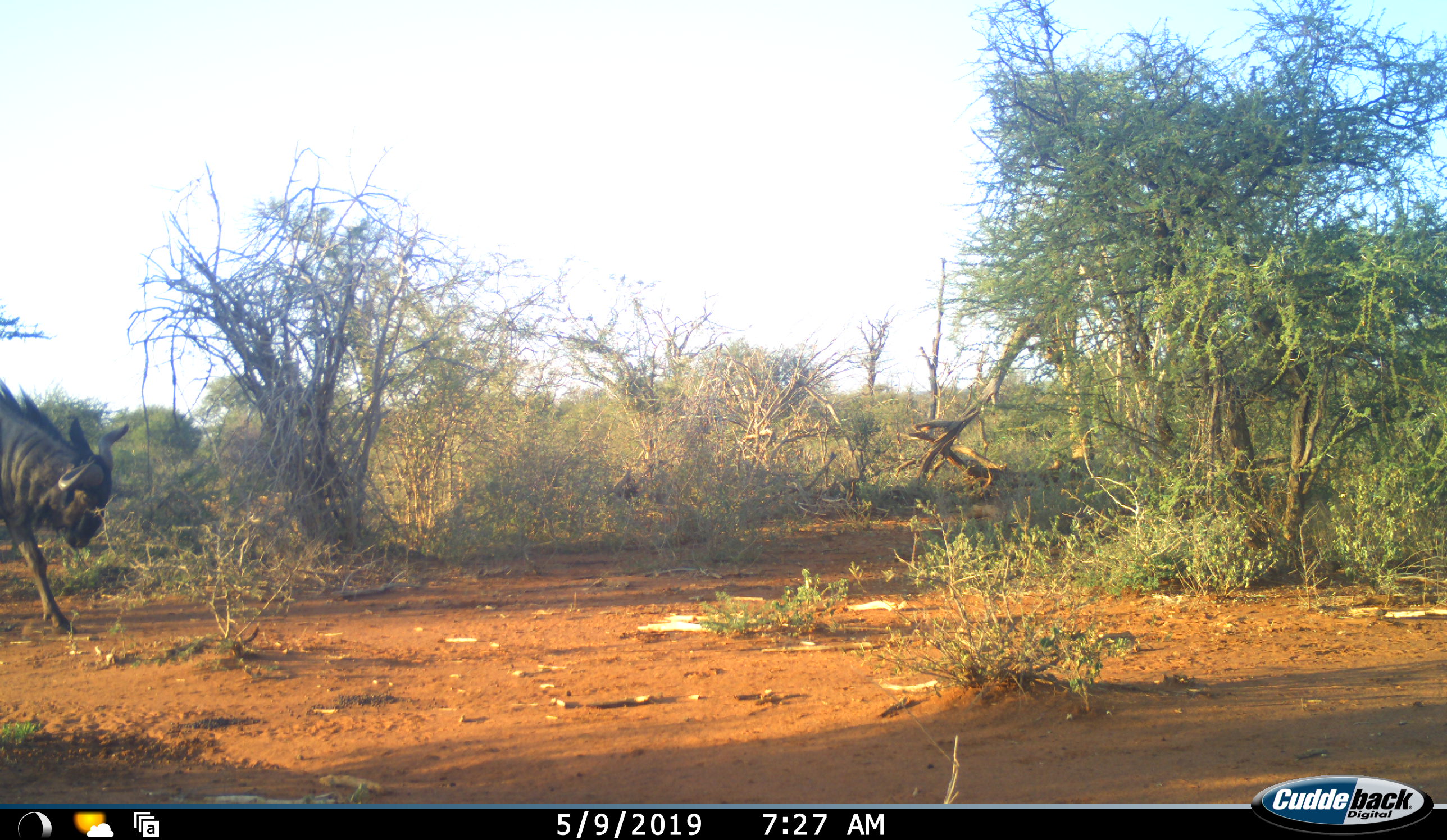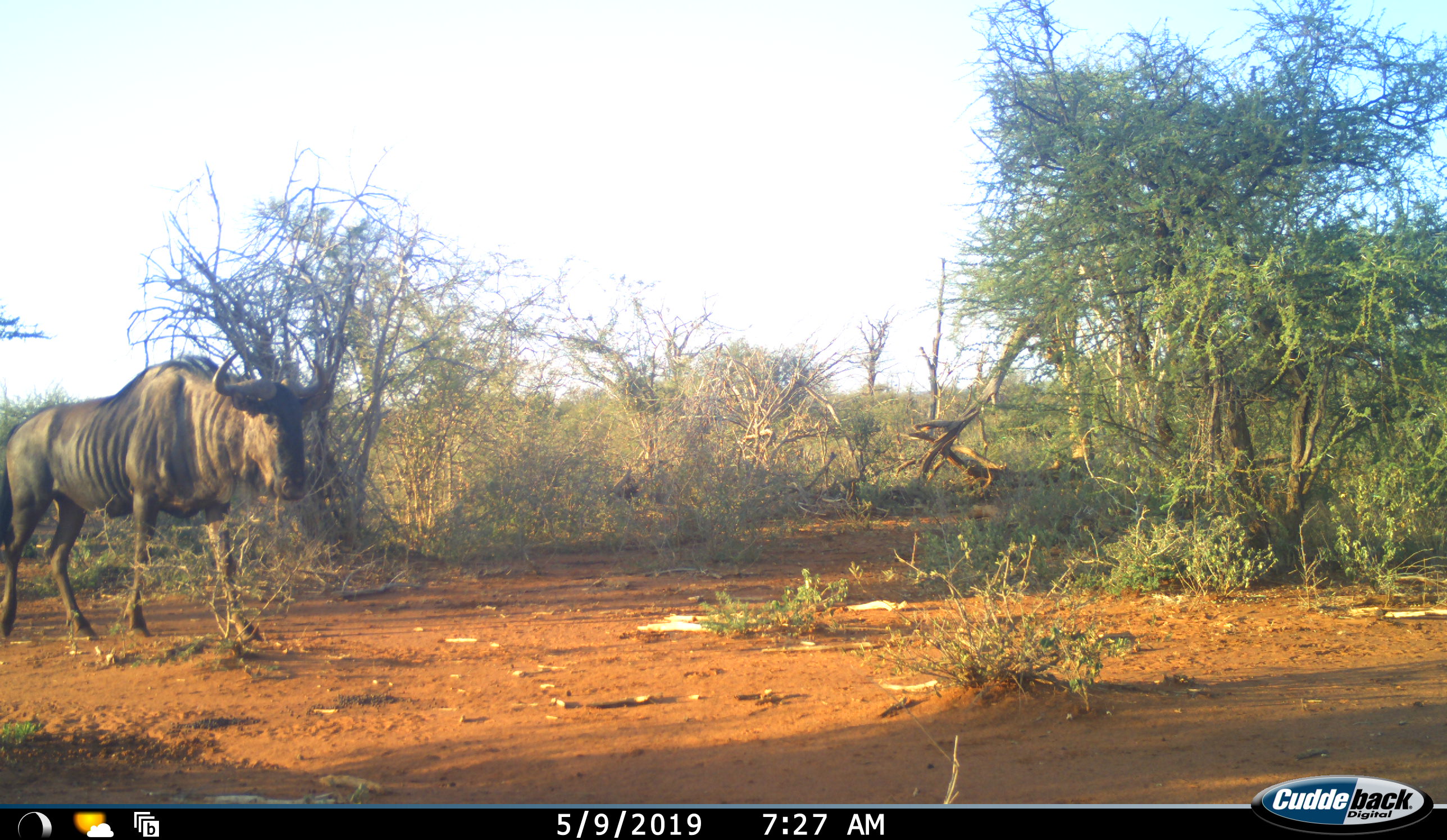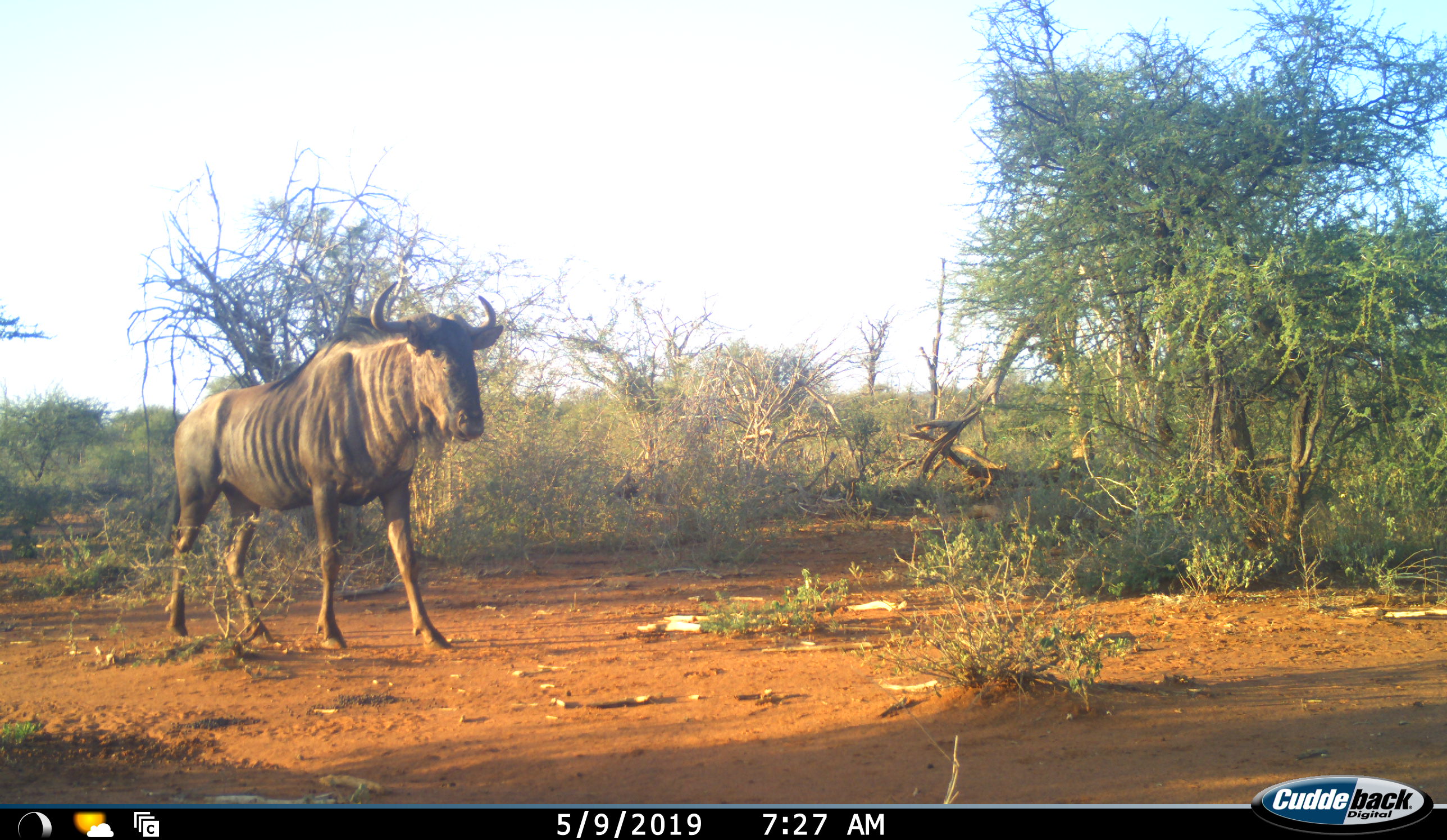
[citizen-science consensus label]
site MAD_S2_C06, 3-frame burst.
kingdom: Animalia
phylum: Chordata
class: Mammalia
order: Artiodactyla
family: Bovidae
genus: Connochaetes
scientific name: Connochaetes taurinus taurinus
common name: blue wildebeest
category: wildebeestblue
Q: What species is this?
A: Wildebeestblue (blue wildebeest) (Connochaetes taurinus taurinus).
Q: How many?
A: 1.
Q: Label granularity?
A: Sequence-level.